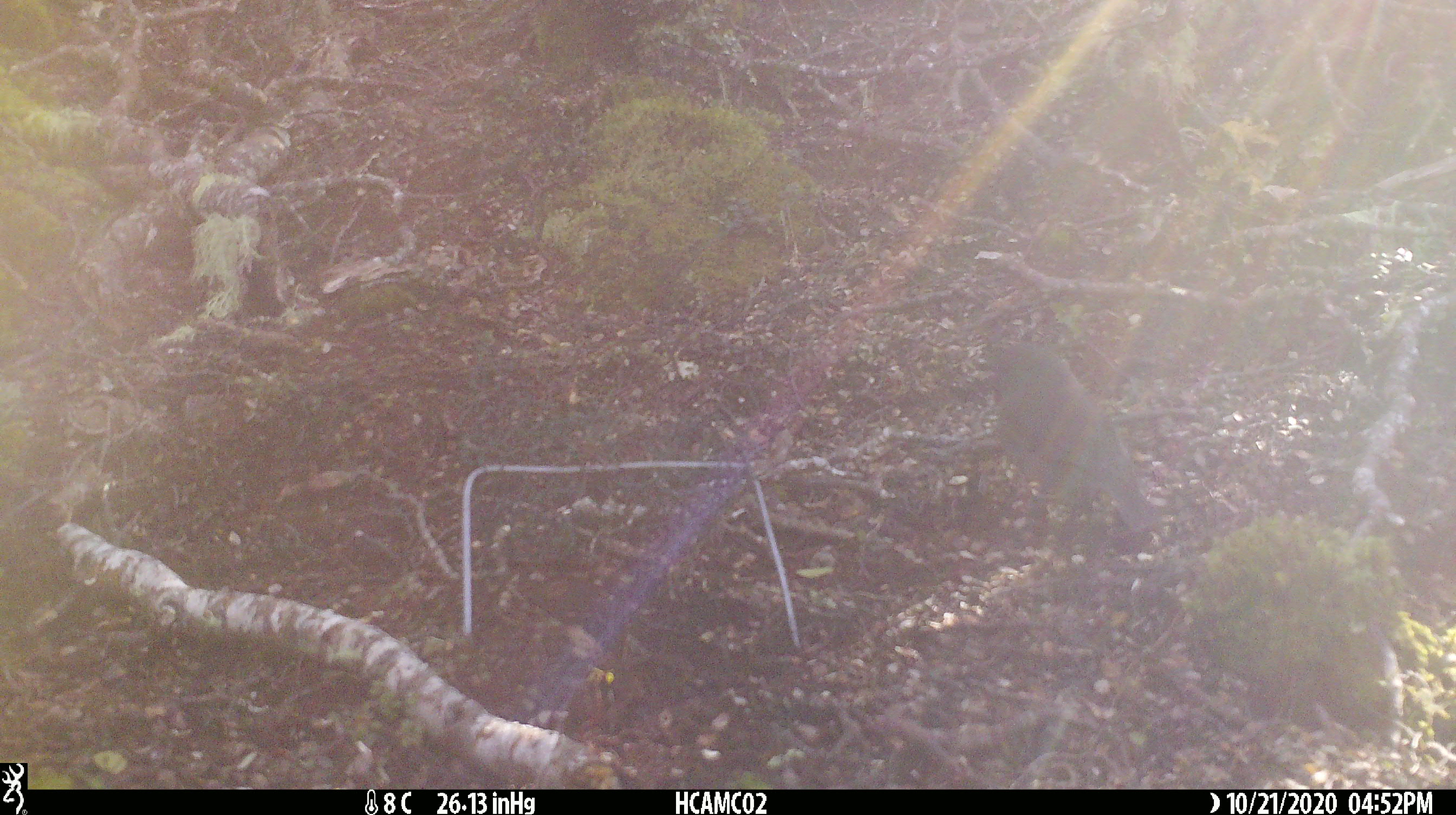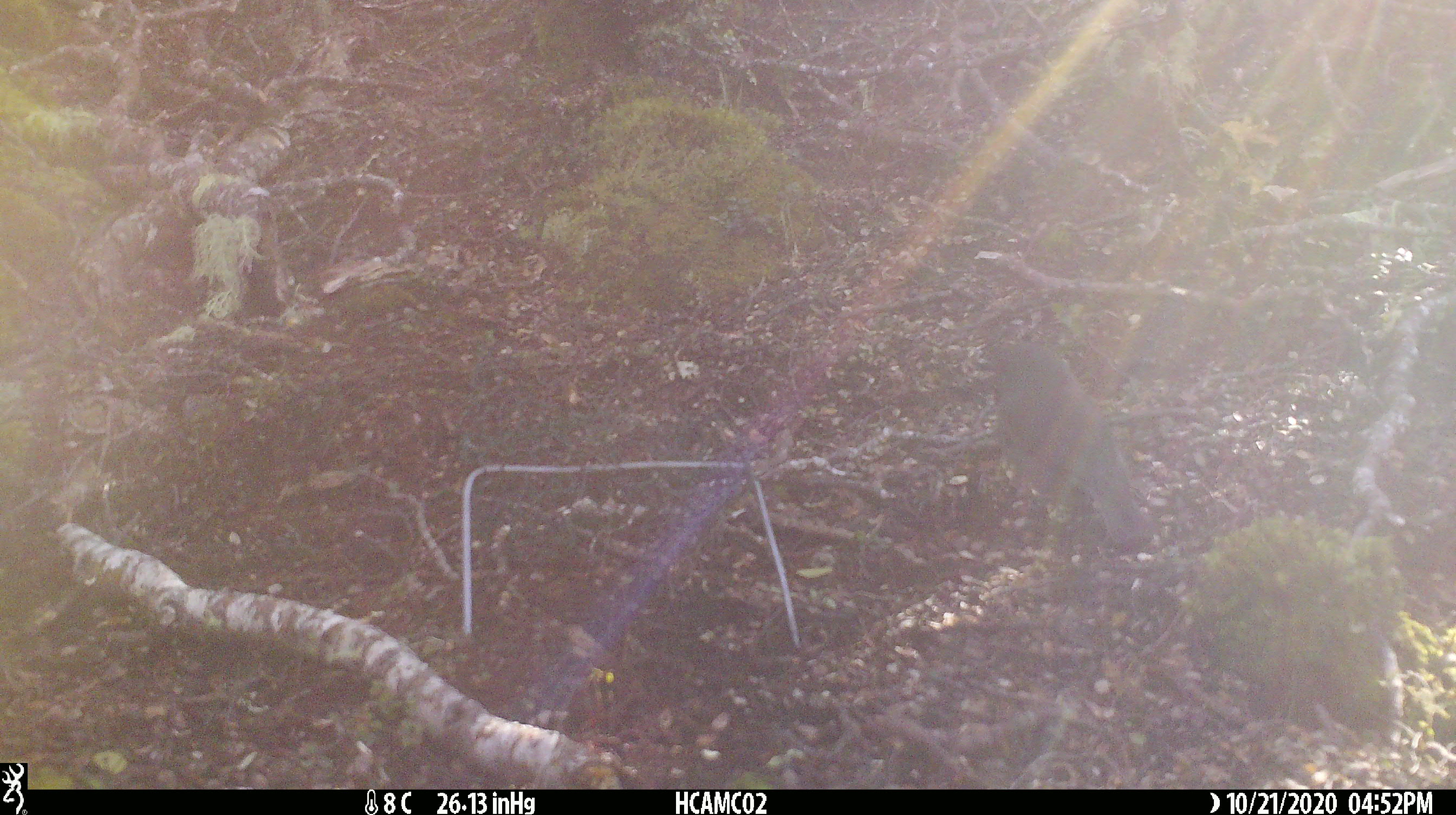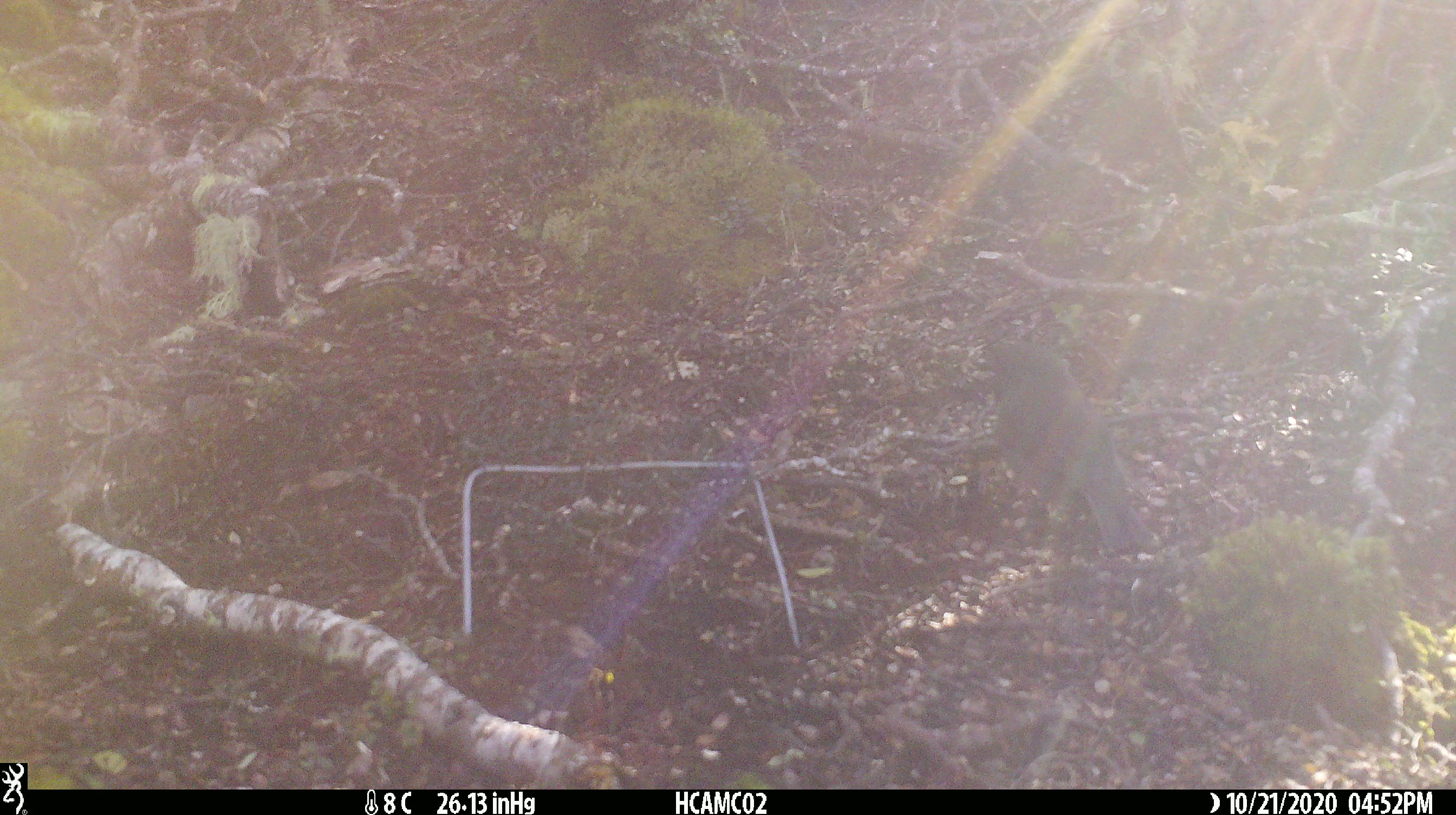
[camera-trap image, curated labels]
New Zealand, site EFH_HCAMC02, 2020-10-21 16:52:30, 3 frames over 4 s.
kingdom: Animalia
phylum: Chordata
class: Aves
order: Passeriformes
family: Petroicidae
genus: Petroica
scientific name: Petroica australis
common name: new zealand robin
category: robin